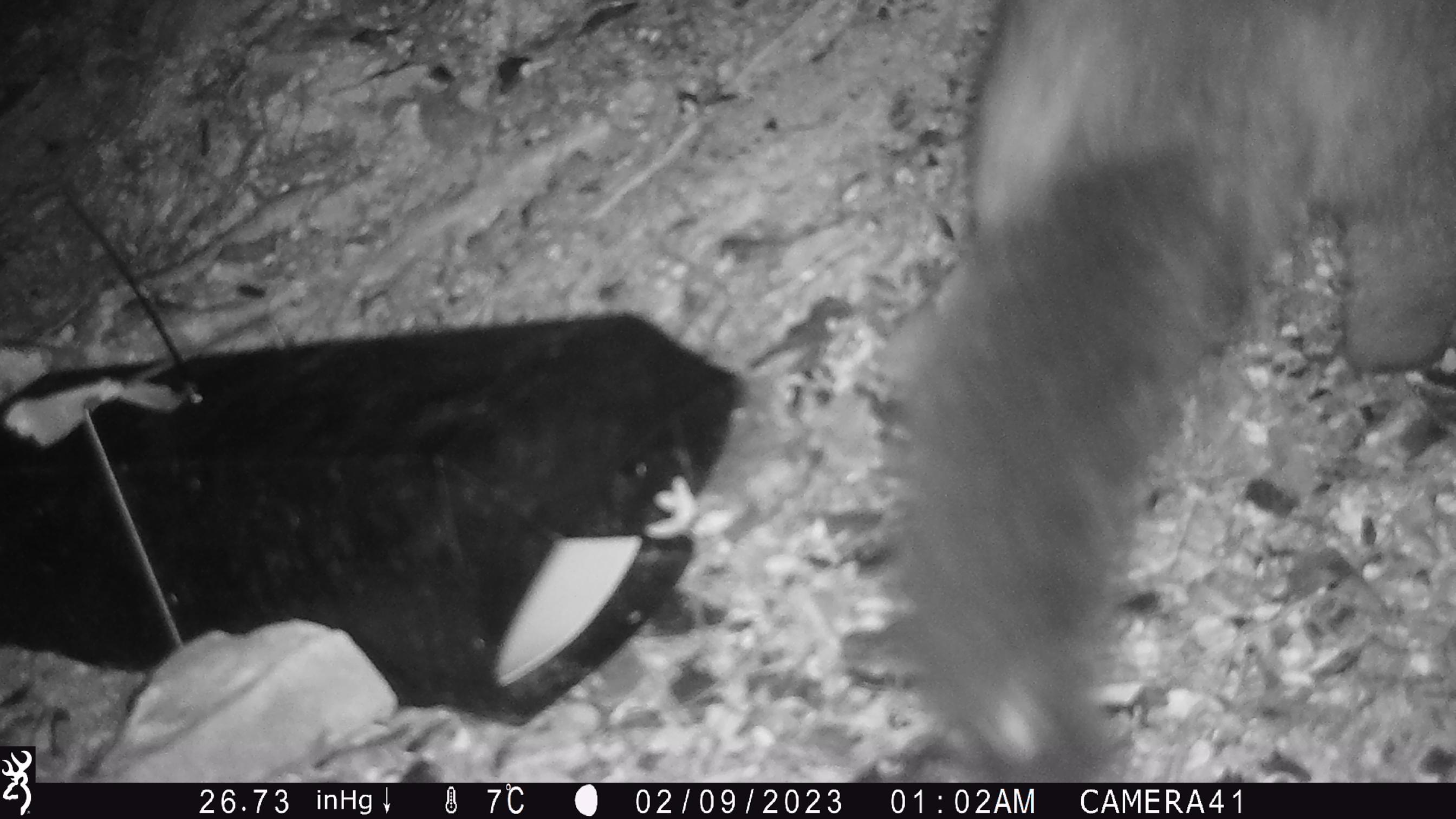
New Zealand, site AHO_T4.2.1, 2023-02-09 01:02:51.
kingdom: Animalia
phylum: Chordata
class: Mammalia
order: Carnivora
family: Mustelidae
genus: Mustela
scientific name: Mustela erminea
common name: stoat